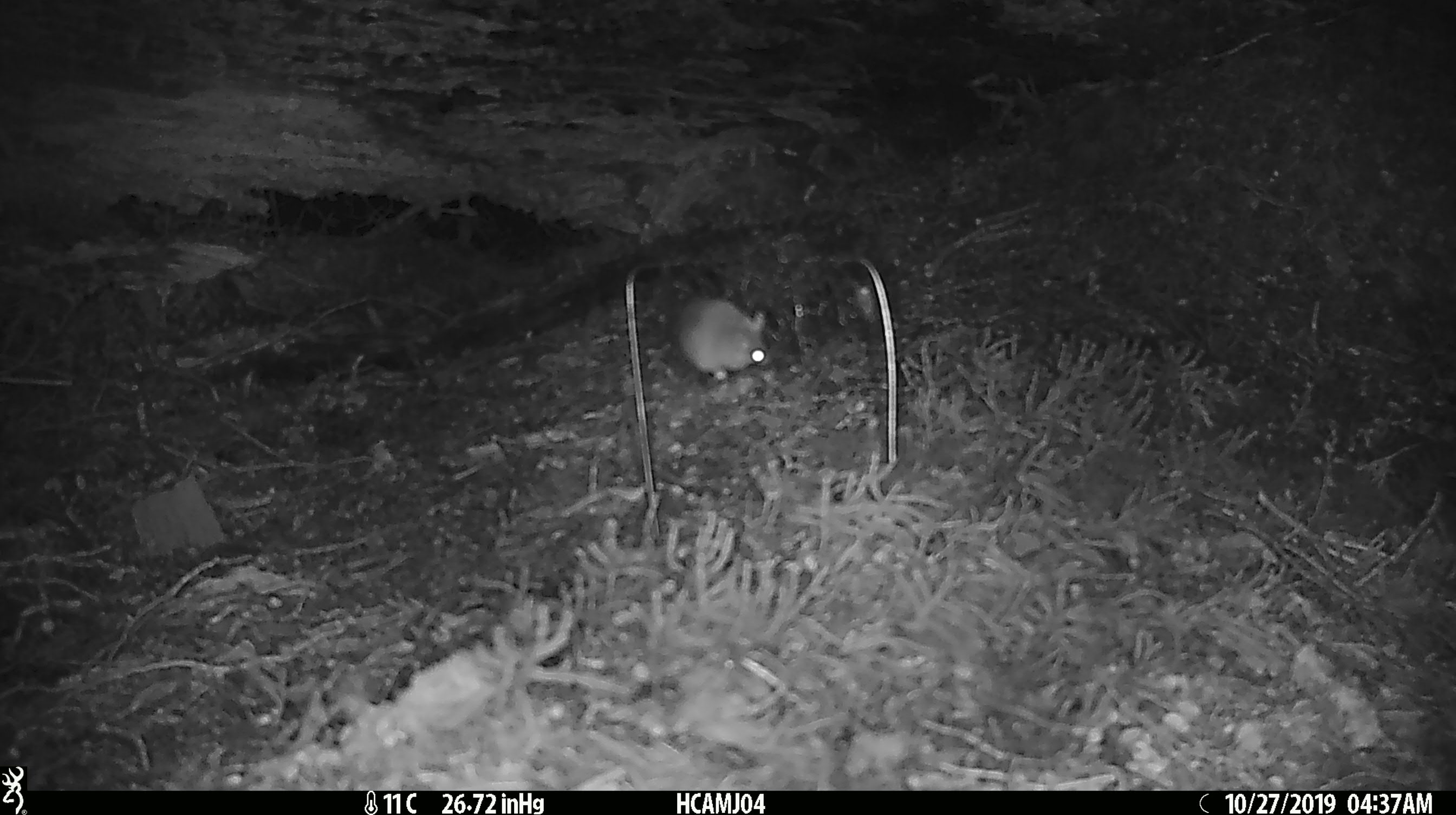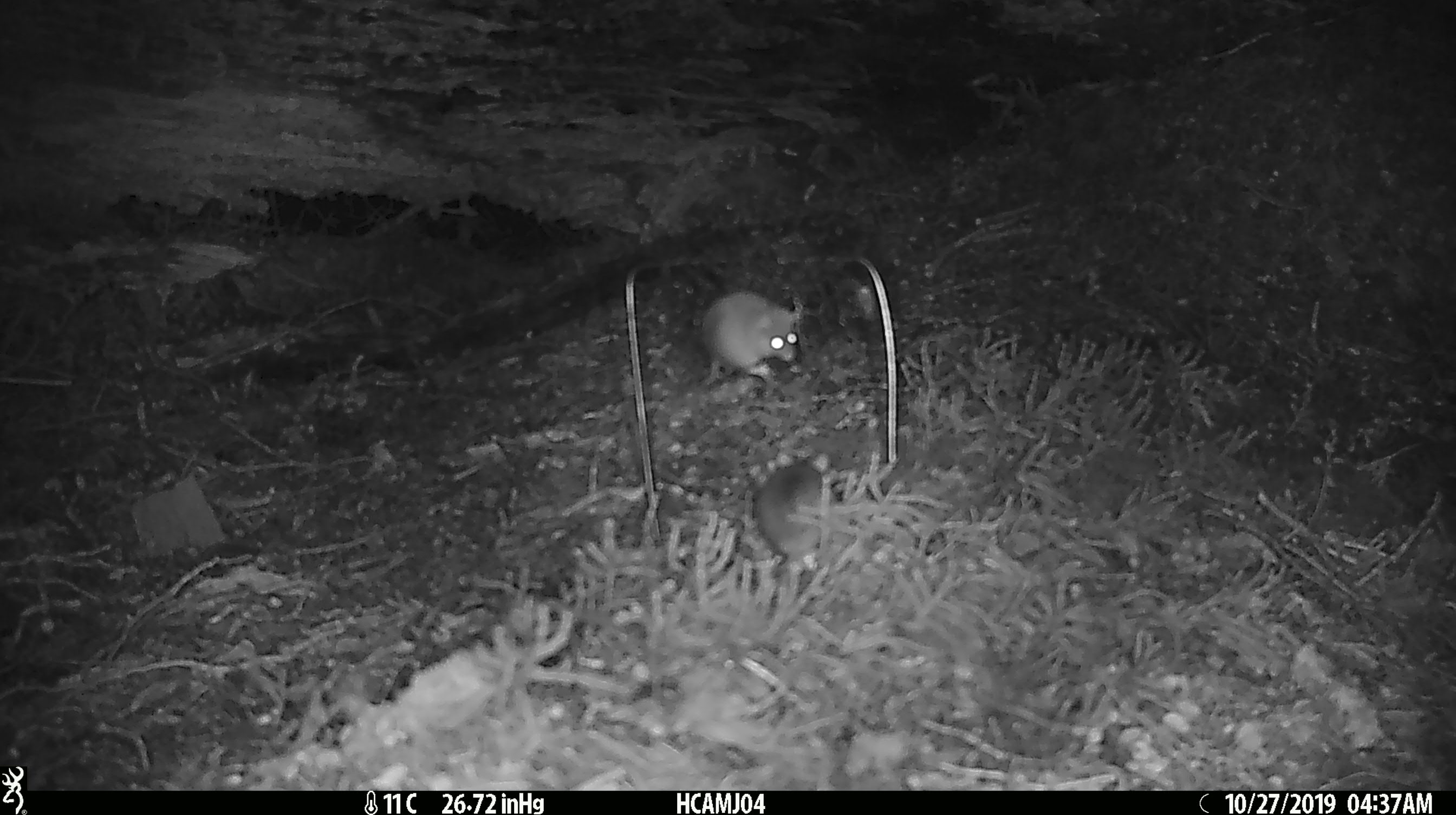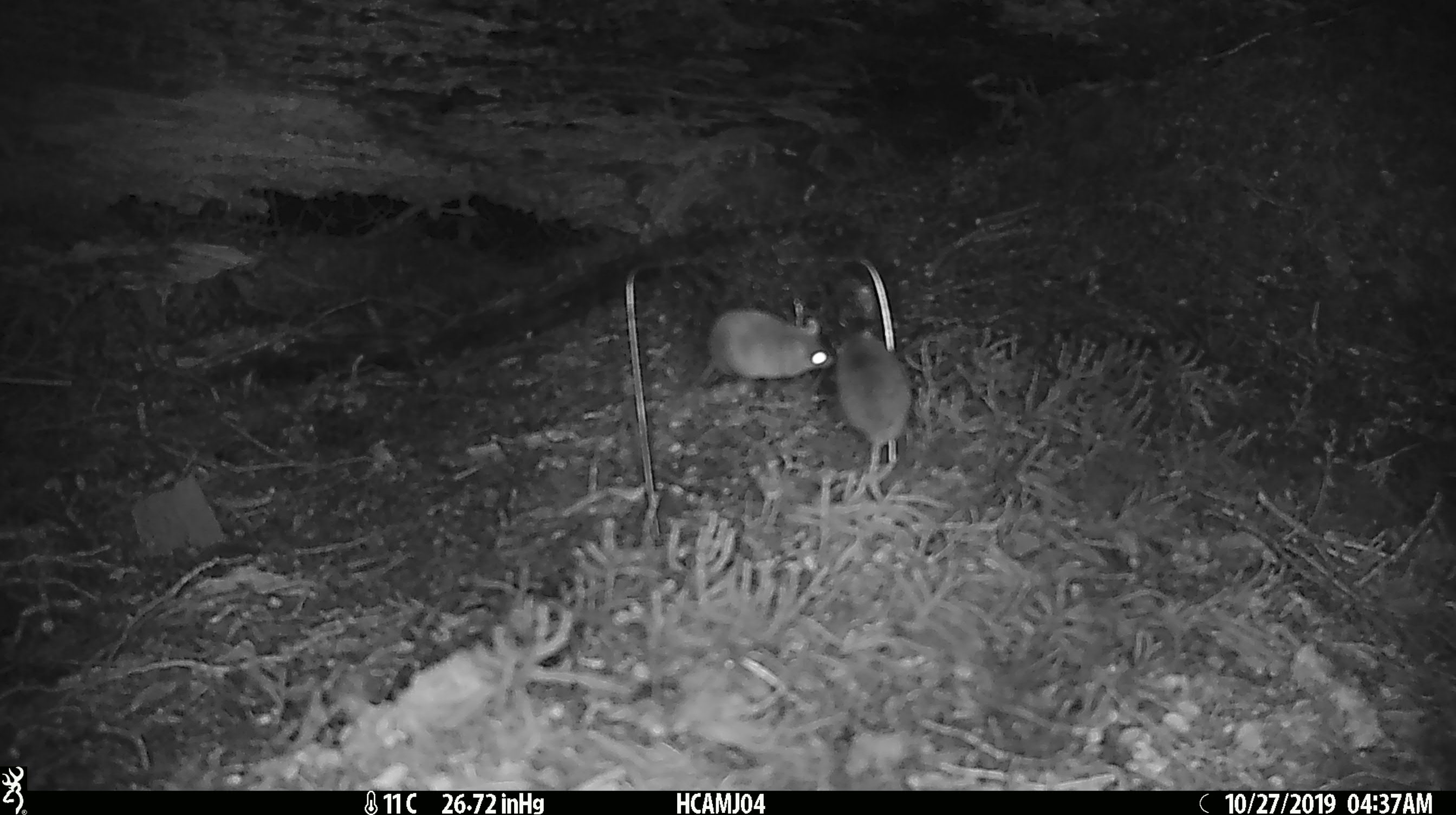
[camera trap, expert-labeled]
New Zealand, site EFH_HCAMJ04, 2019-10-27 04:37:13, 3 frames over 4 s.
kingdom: Animalia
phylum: Chordata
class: Mammalia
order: Rodentia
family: Muridae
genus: Mus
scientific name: Mus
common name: mouse